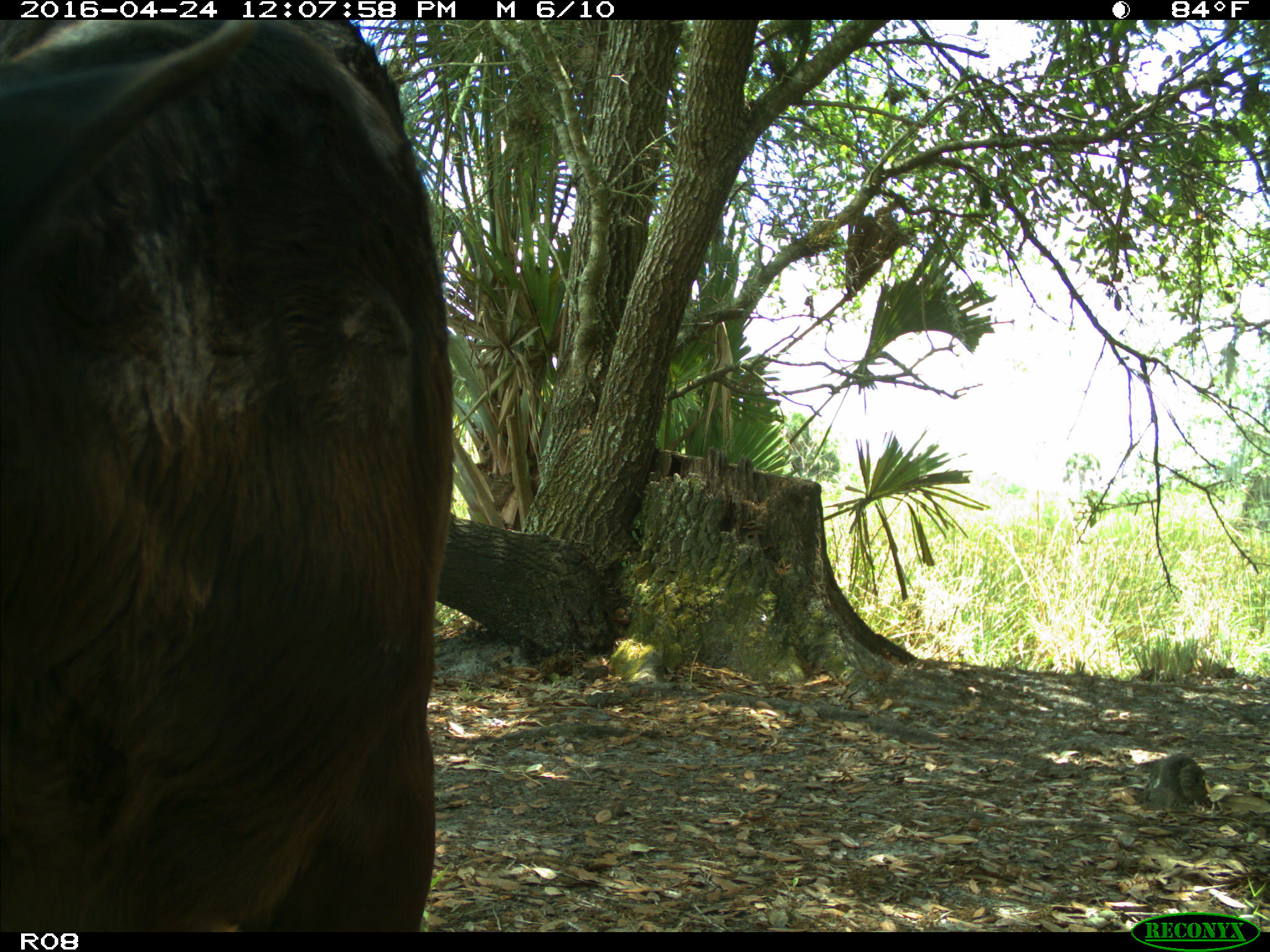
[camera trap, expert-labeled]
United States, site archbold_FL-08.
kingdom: Animalia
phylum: Chordata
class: Mammalia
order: Artiodactyla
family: Bovidae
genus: Bos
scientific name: Bos taurus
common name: domestic cow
Bos taurus (domestic cow).